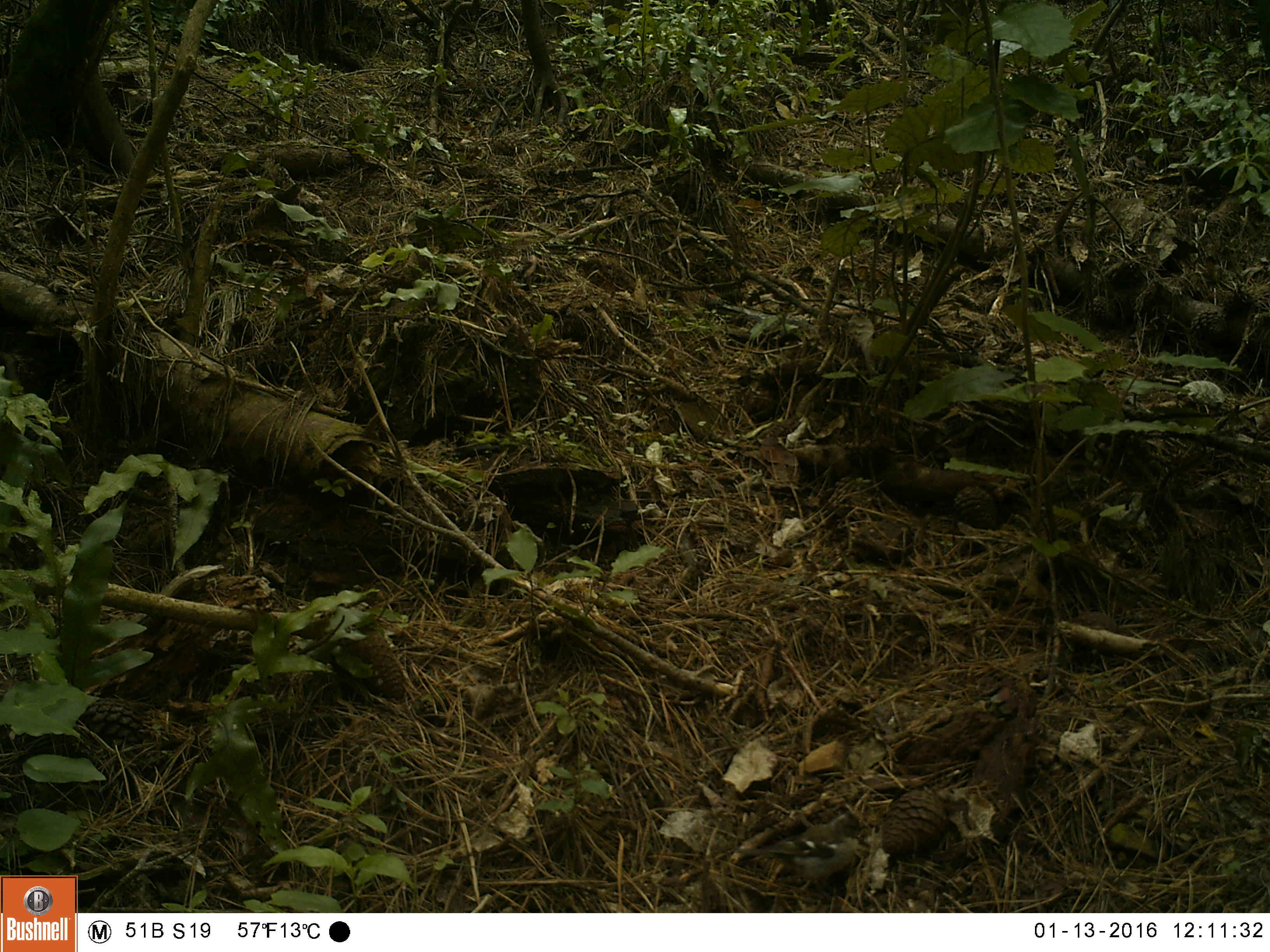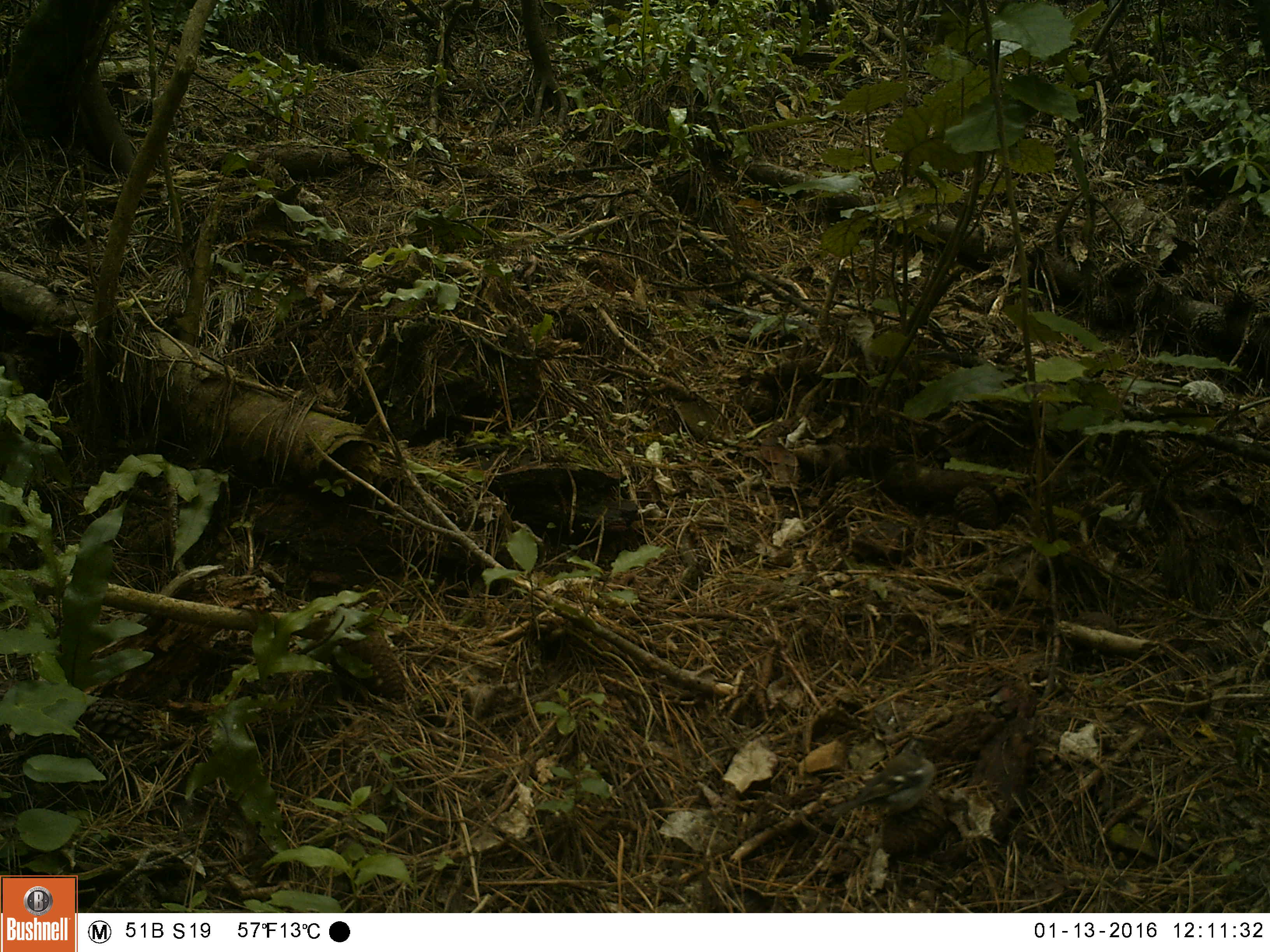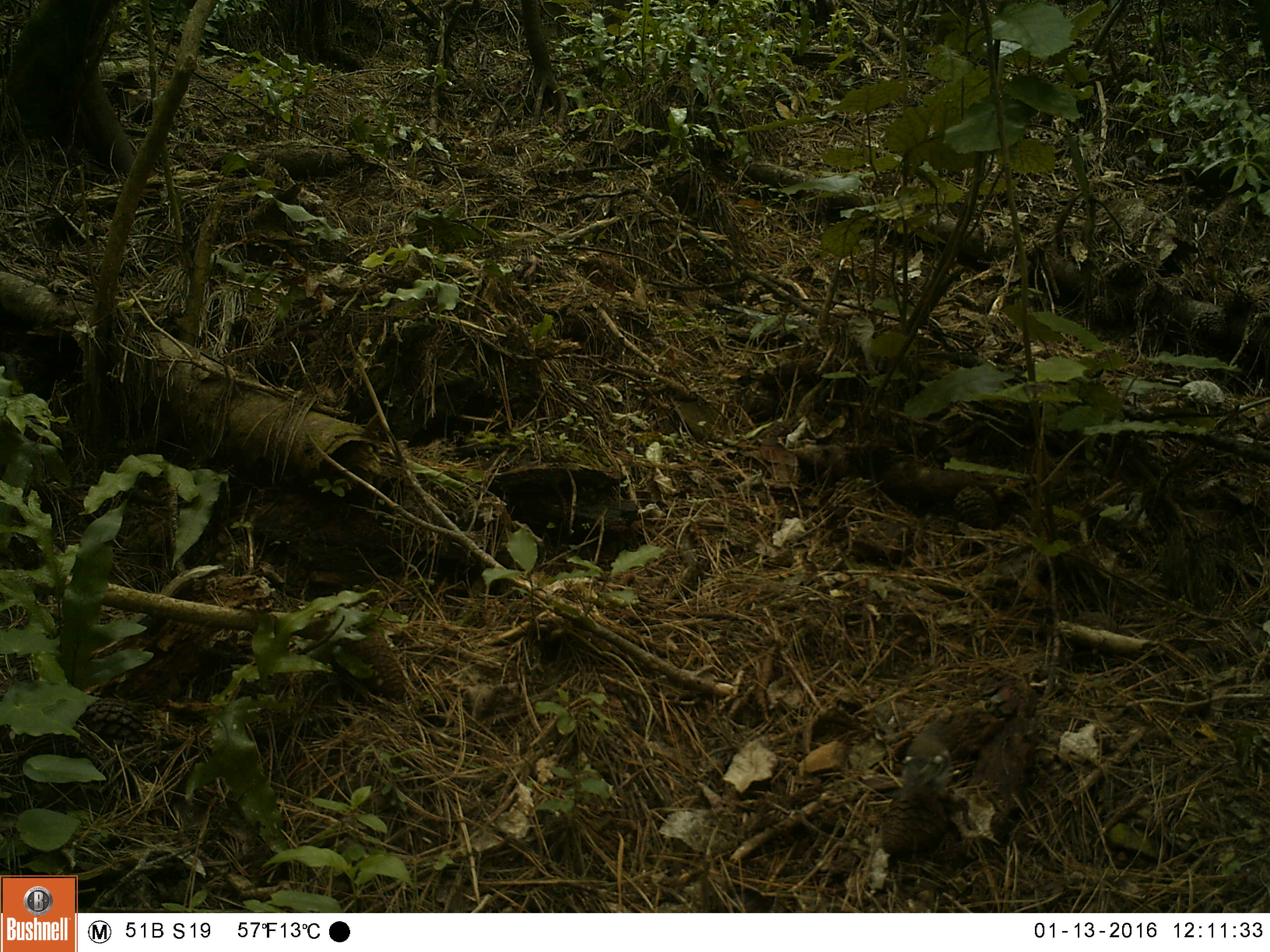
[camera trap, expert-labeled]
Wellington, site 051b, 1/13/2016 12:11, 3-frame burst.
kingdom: Animalia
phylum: Chordata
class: Aves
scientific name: Aves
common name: bird